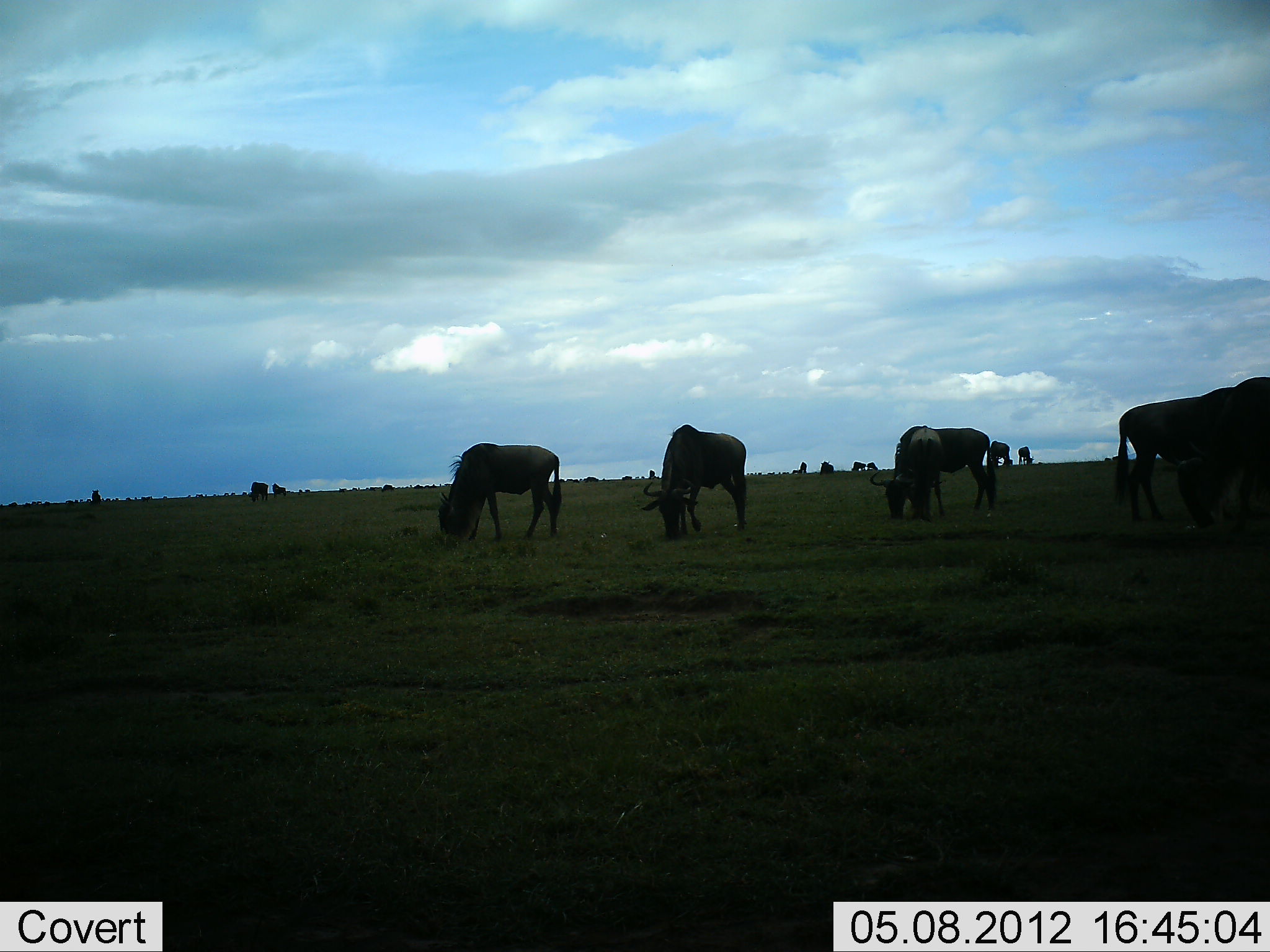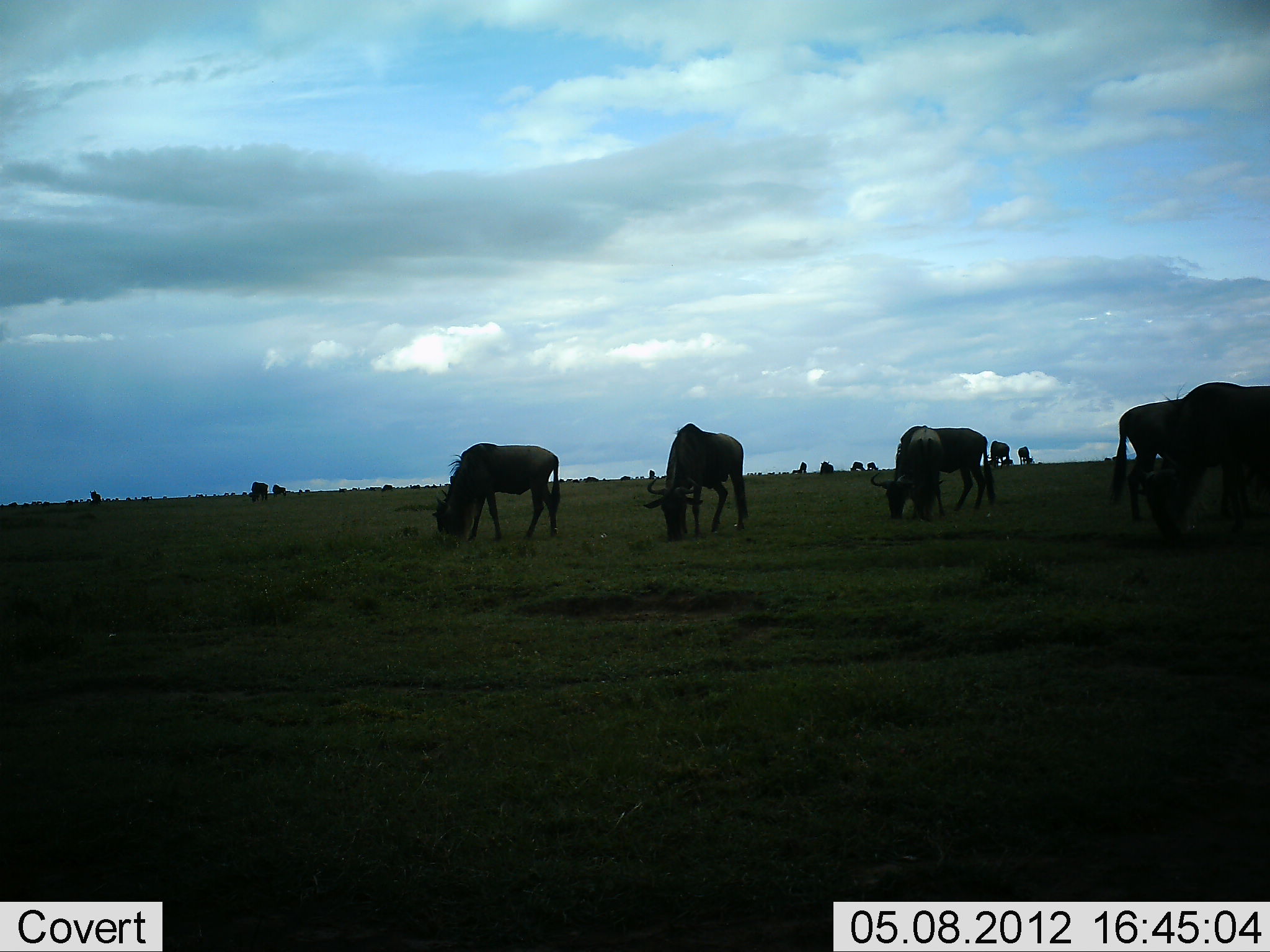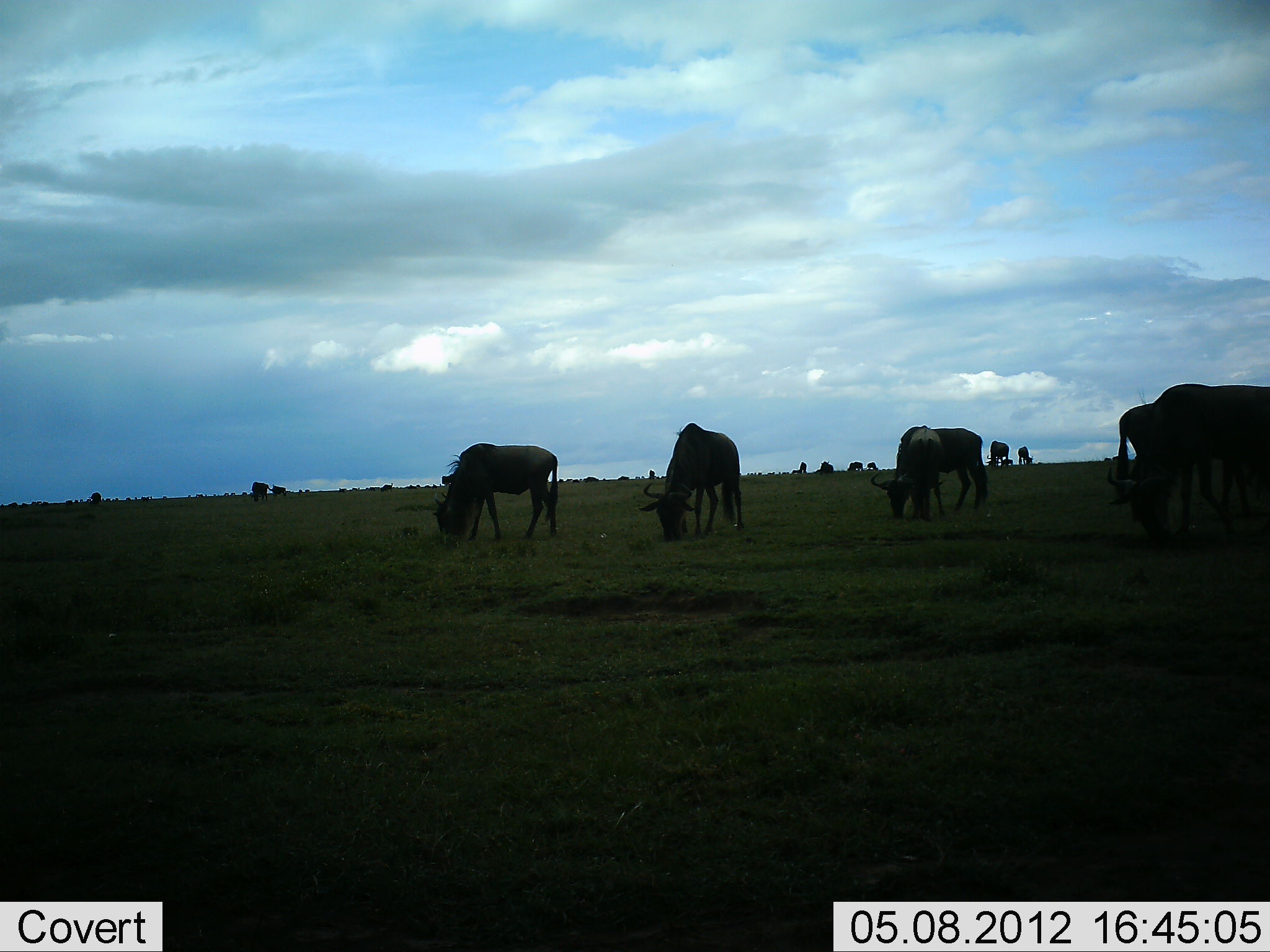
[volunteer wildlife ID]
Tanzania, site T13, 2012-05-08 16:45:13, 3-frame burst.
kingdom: Animalia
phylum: Chordata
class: Mammalia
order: Artiodactyla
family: Bovidae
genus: Connochaetes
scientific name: Connochaetes taurinus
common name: blue wildebeest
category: wildebeest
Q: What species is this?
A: Wildebeest (blue wildebeest) (Connochaetes taurinus).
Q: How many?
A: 11-50.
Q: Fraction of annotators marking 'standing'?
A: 10%.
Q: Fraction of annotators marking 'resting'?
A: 0%.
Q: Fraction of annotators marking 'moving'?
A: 20%.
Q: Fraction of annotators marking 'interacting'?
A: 0%.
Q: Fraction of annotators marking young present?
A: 0%.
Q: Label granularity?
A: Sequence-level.